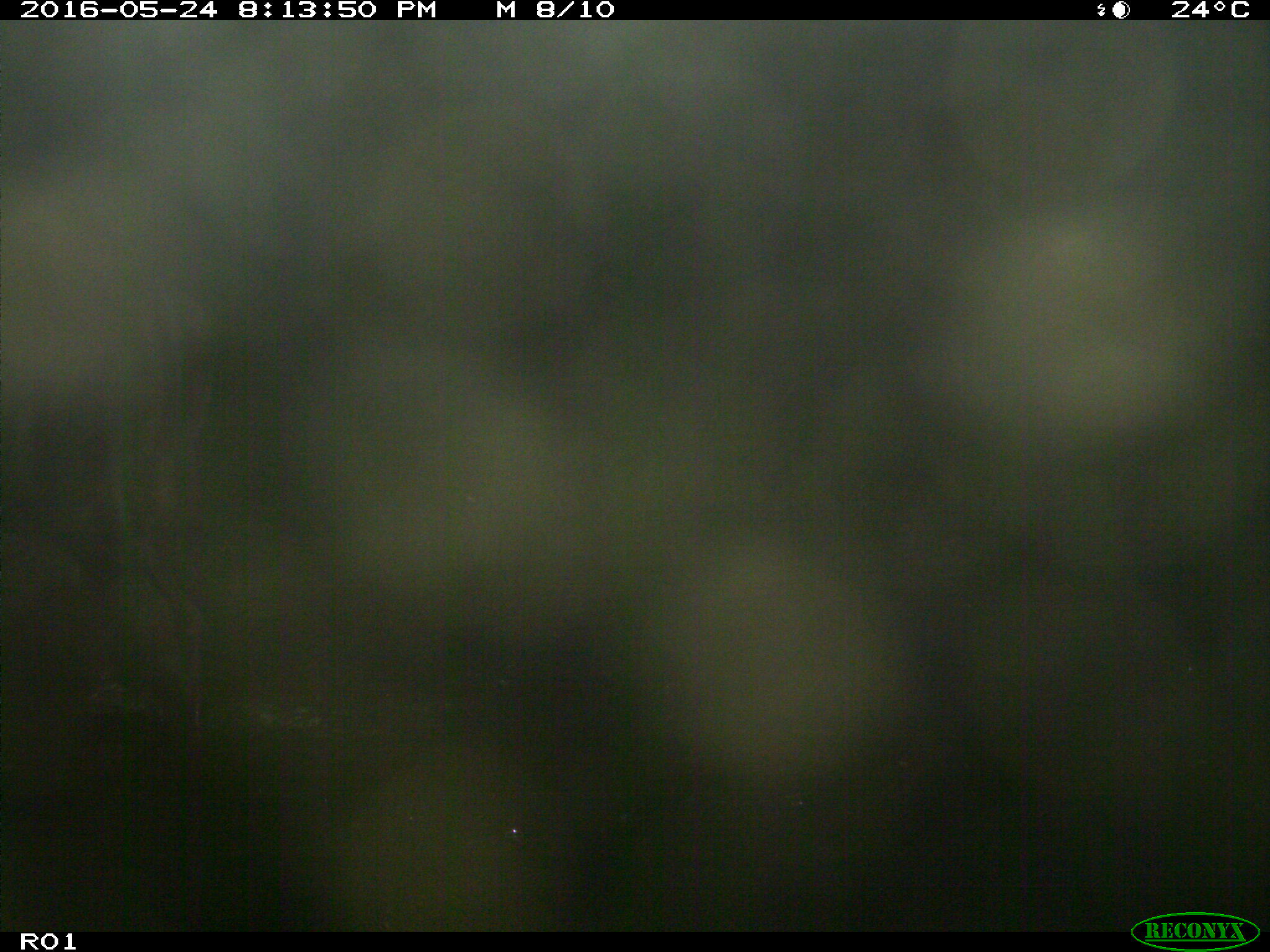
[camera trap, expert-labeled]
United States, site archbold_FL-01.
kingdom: Animalia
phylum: Chordata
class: Mammalia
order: Artiodactyla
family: Bovidae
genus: Bos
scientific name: Bos taurus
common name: domestic cow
Bos taurus (domestic cow).